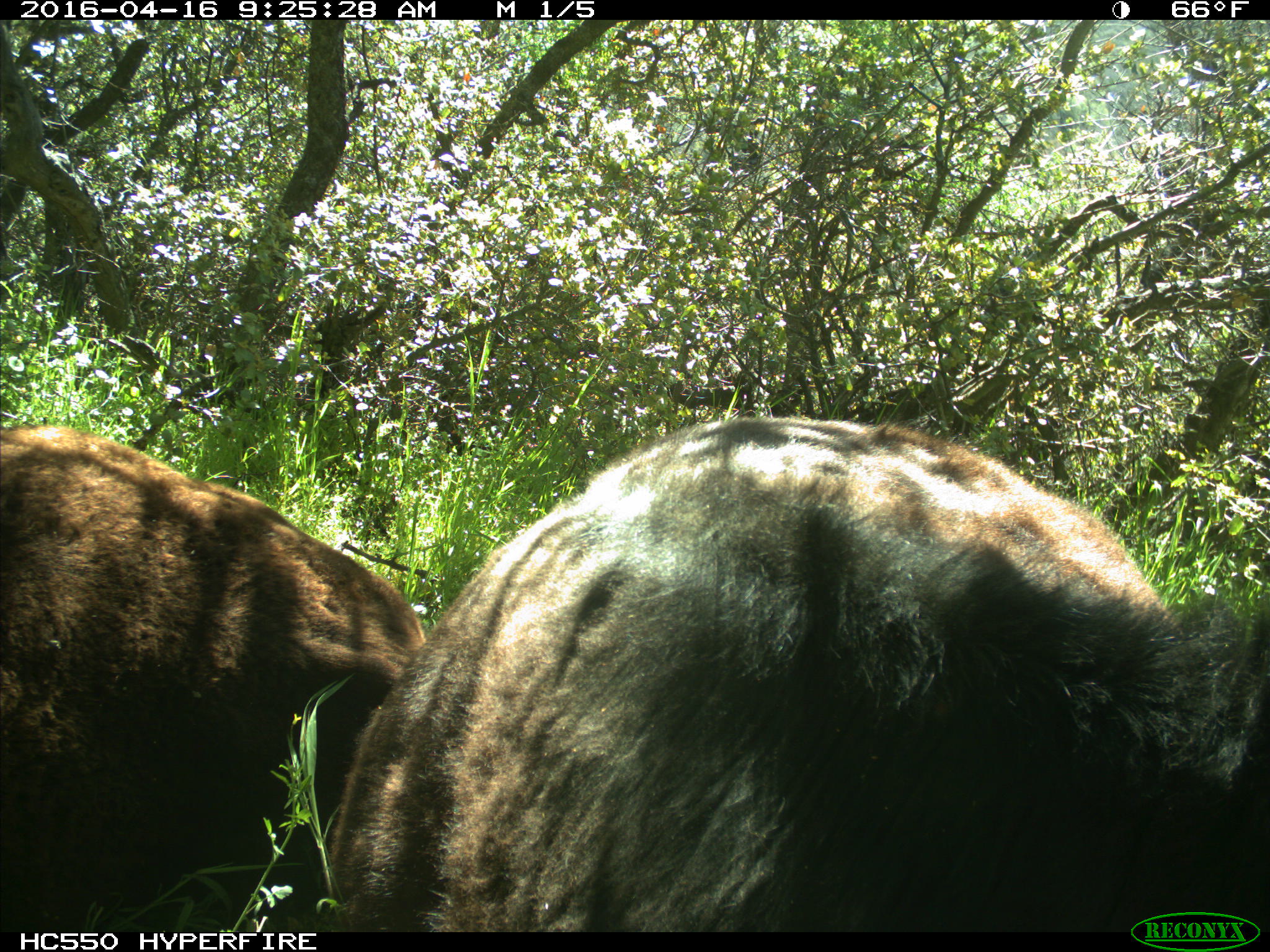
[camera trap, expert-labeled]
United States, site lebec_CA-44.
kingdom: Animalia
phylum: Chordata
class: Mammalia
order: Artiodactyla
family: Bovidae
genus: Bos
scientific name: Bos taurus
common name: domestic cow